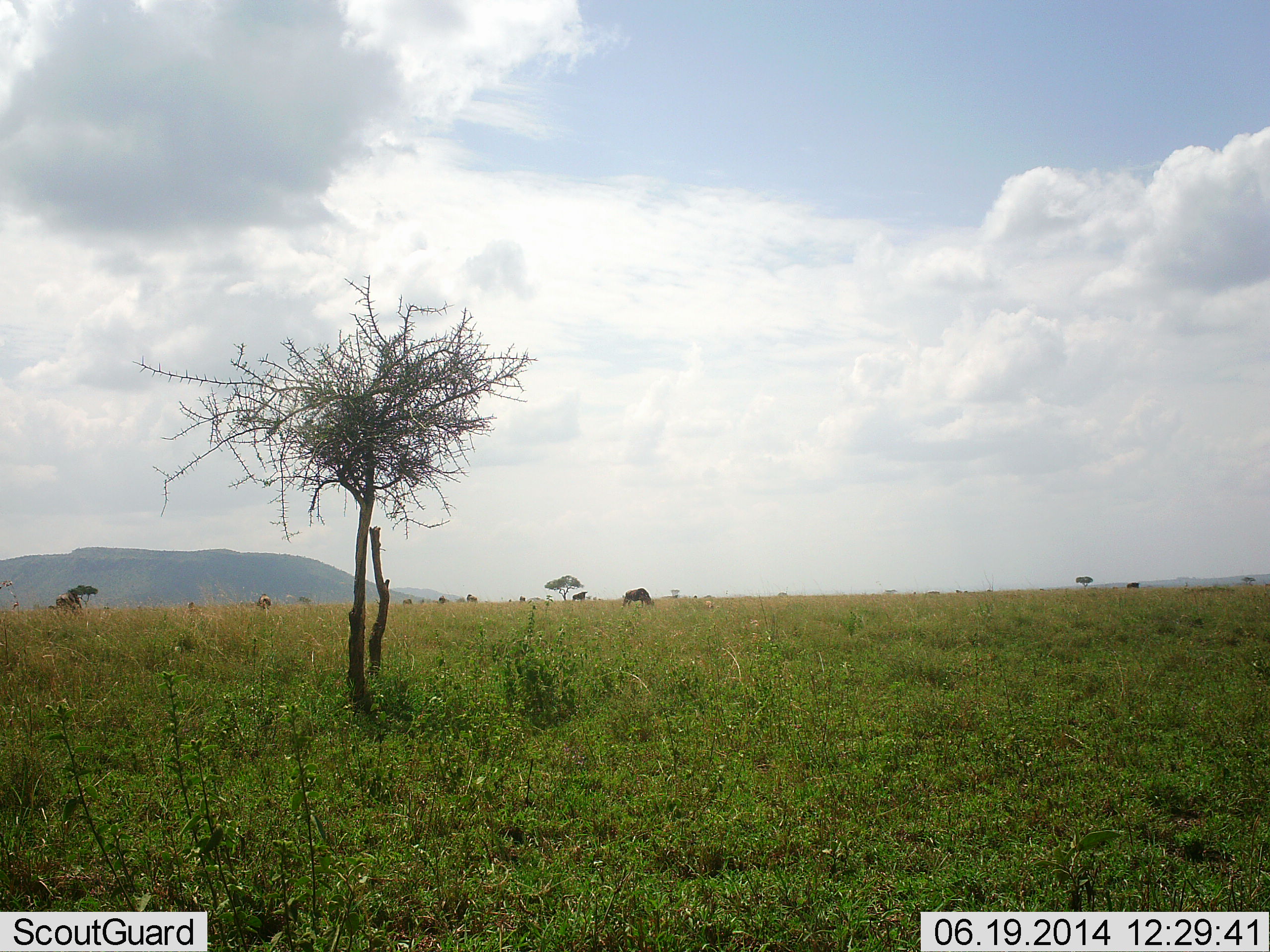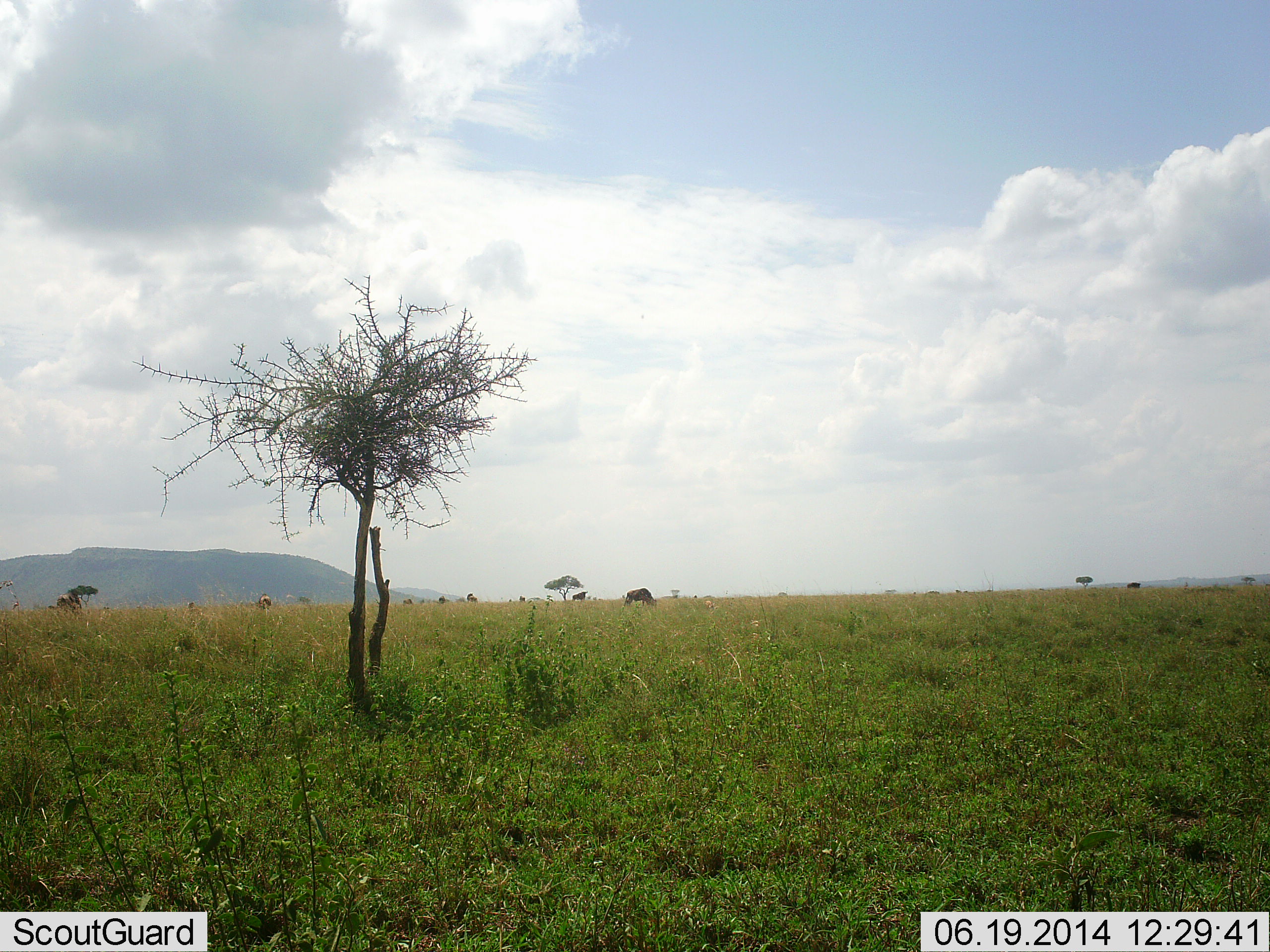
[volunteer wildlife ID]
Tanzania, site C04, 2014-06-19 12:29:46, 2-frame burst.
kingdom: Animalia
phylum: Chordata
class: Mammalia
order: Artiodactyla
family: Bovidae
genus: Connochaetes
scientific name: Connochaetes taurinus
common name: blue wildebeest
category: wildebeest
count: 6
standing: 50%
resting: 0%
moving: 20%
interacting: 0%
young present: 0%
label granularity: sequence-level